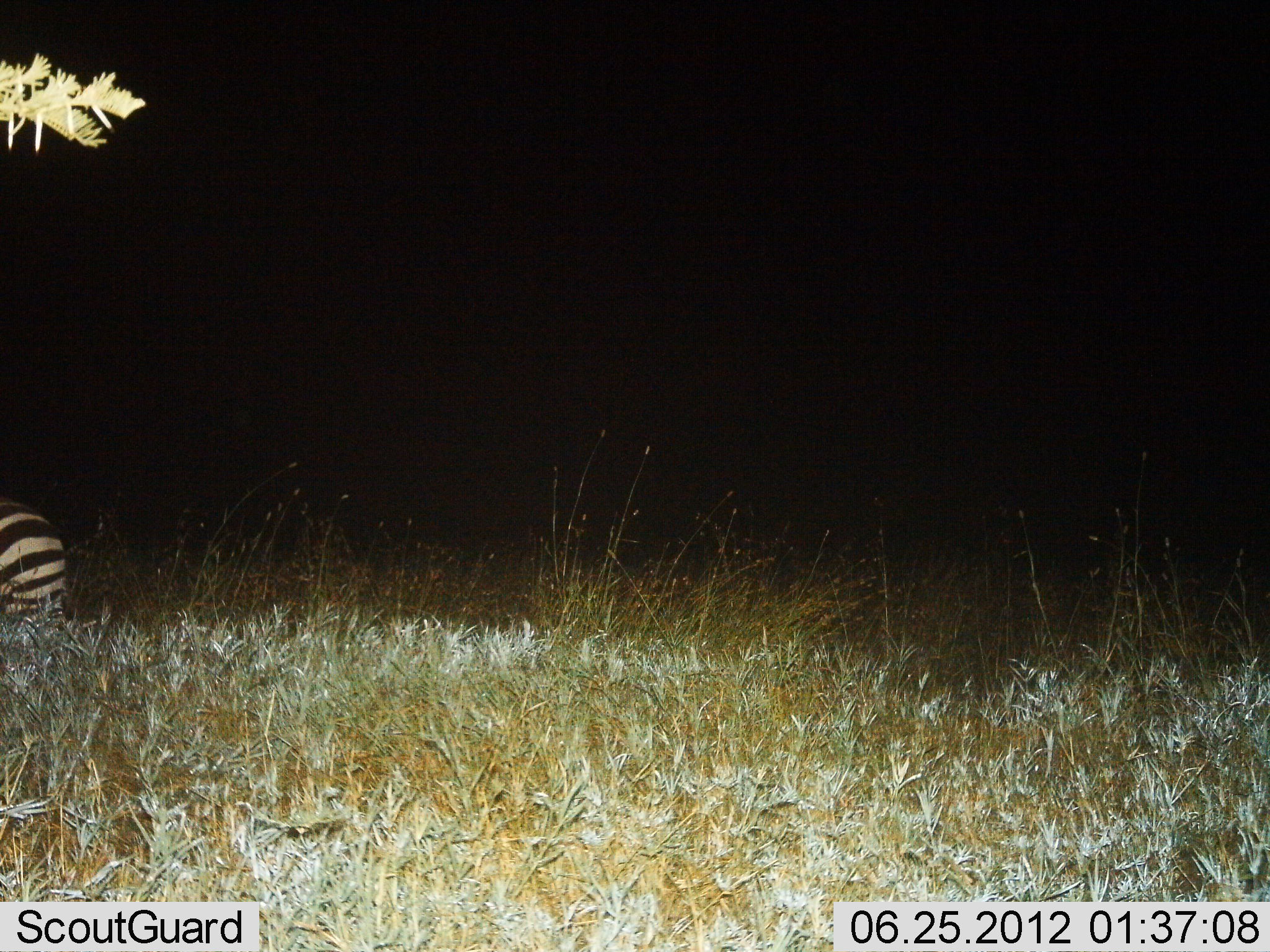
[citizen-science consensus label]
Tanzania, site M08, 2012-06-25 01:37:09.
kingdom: Animalia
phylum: Chordata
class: Mammalia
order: Perissodactyla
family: Equidae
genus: Equus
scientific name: Equus quagga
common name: plains zebra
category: zebra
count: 1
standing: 60%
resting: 20%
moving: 10%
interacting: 0%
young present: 0%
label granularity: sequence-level